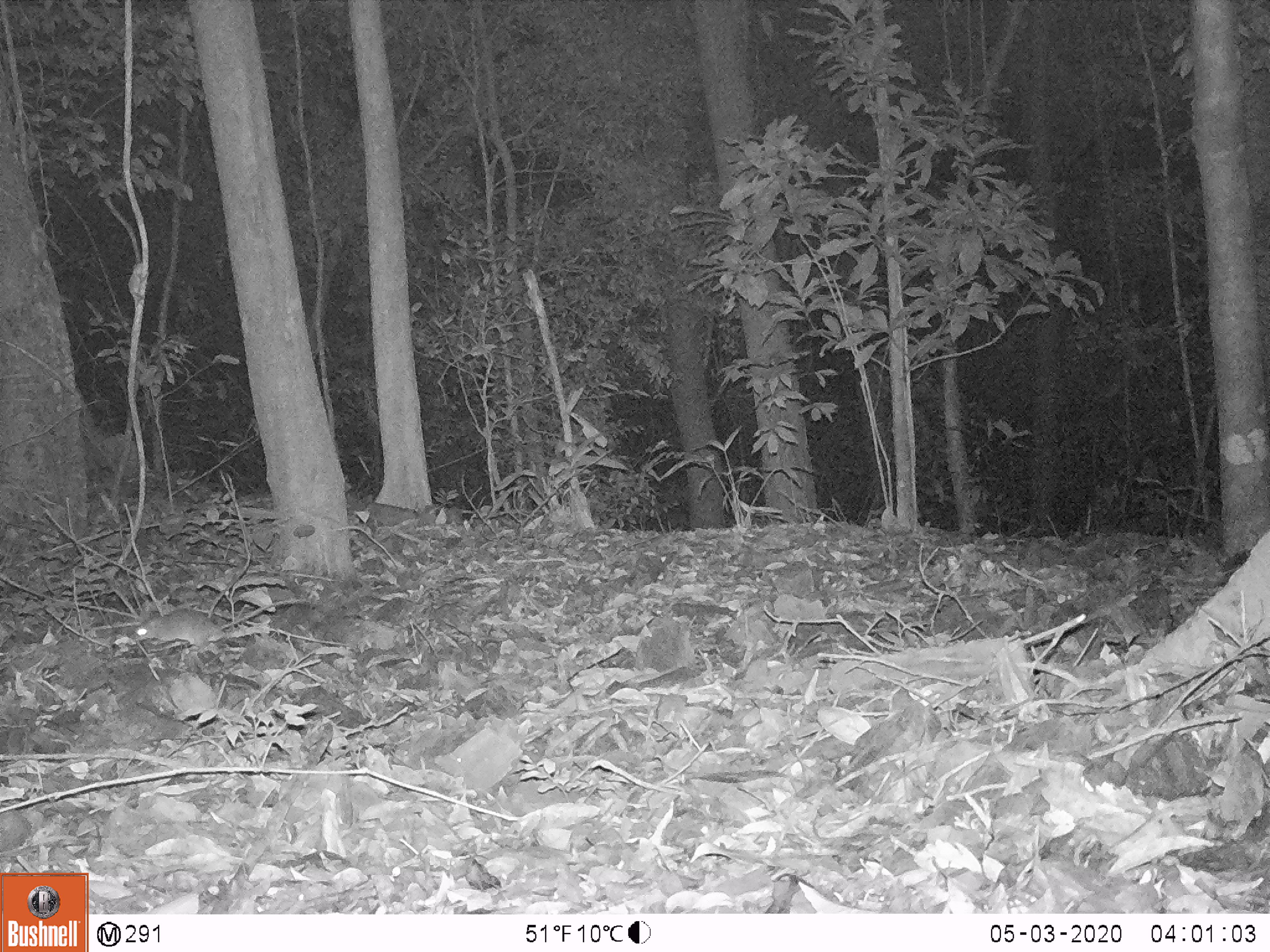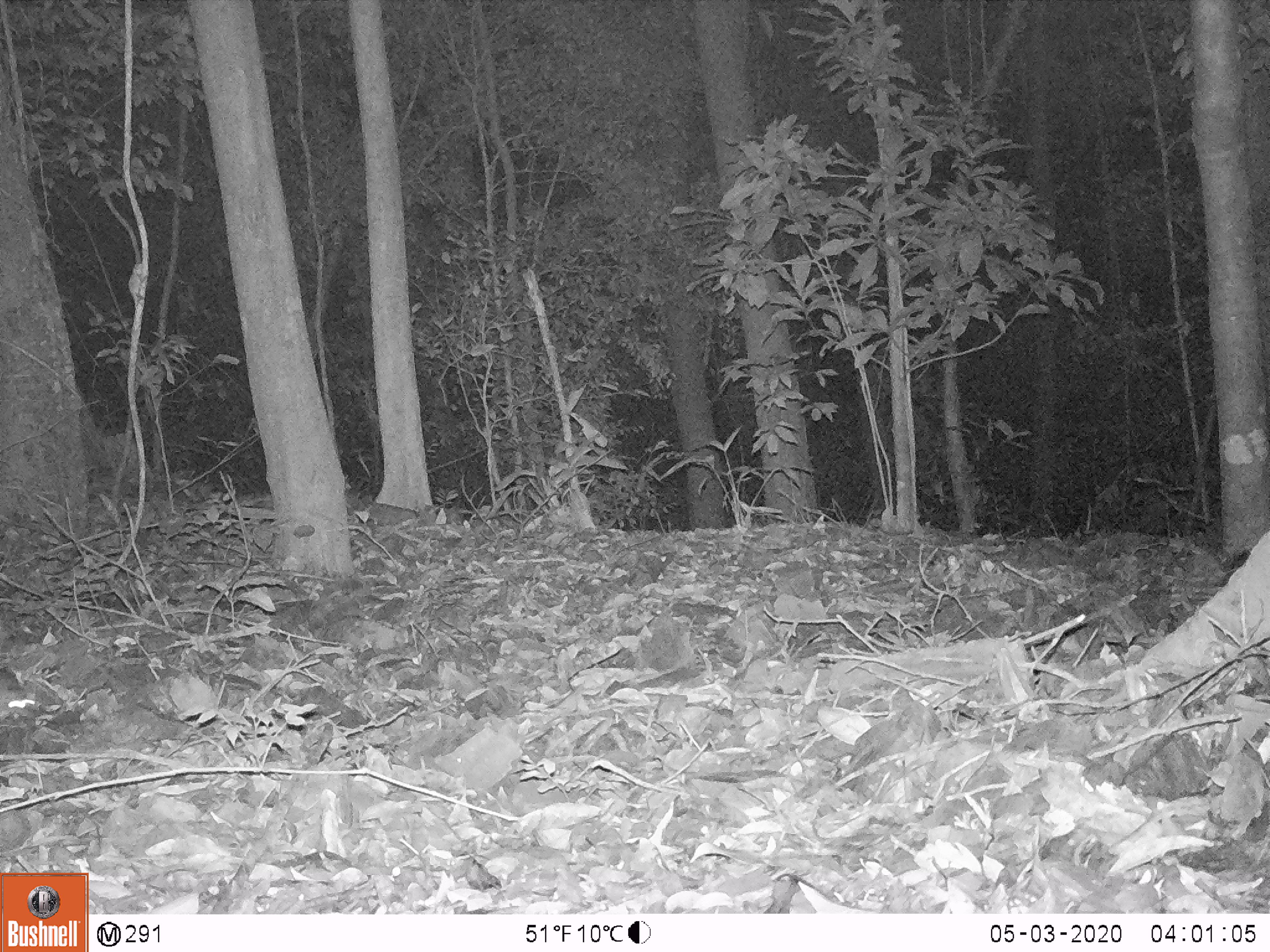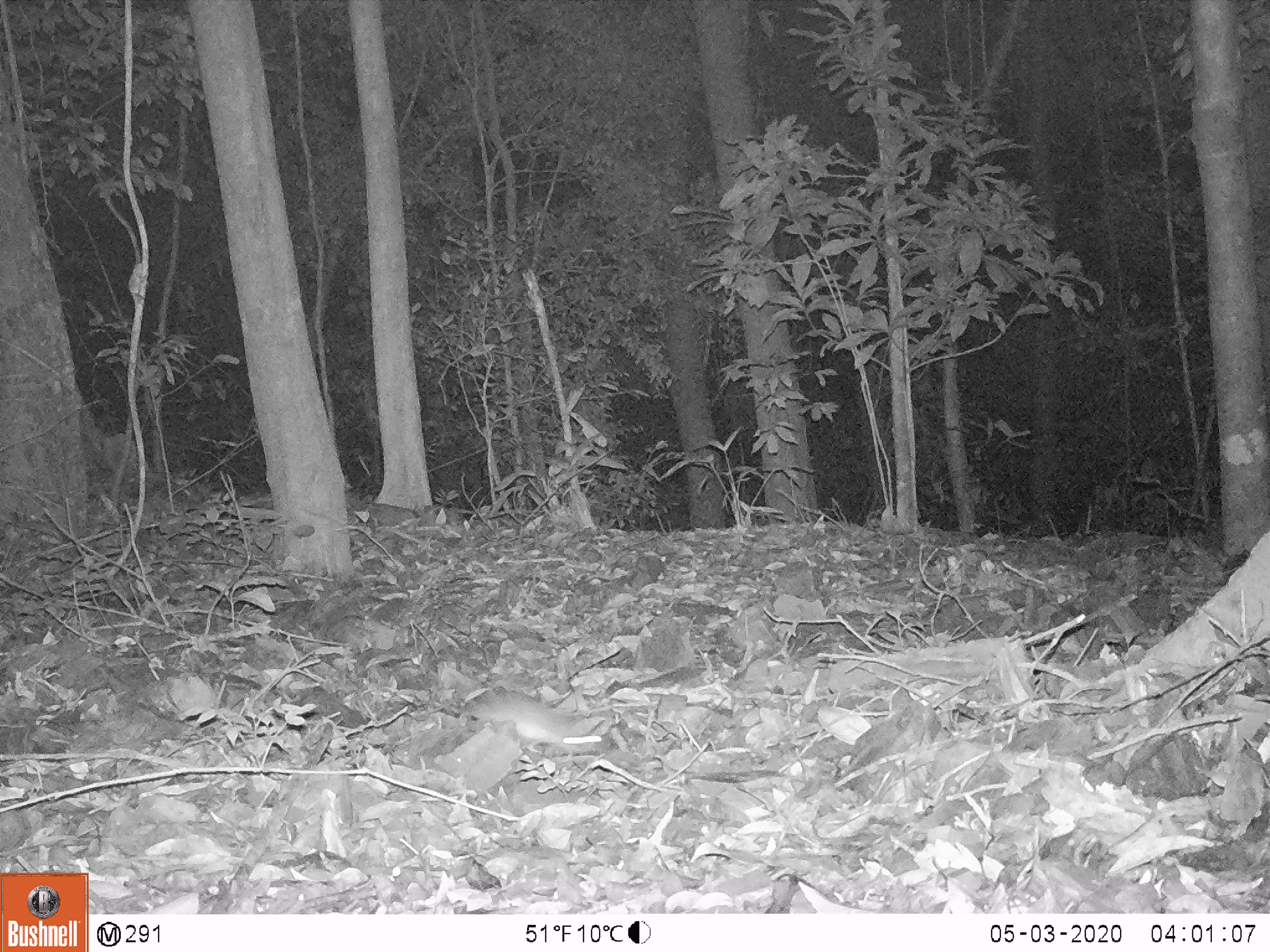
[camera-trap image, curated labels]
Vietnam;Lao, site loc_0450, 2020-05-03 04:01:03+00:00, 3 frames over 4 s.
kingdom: Animalia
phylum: Chordata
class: Mammalia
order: Rodentia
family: Muridae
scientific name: Muridae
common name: old-world mice and rats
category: unidentified murid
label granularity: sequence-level